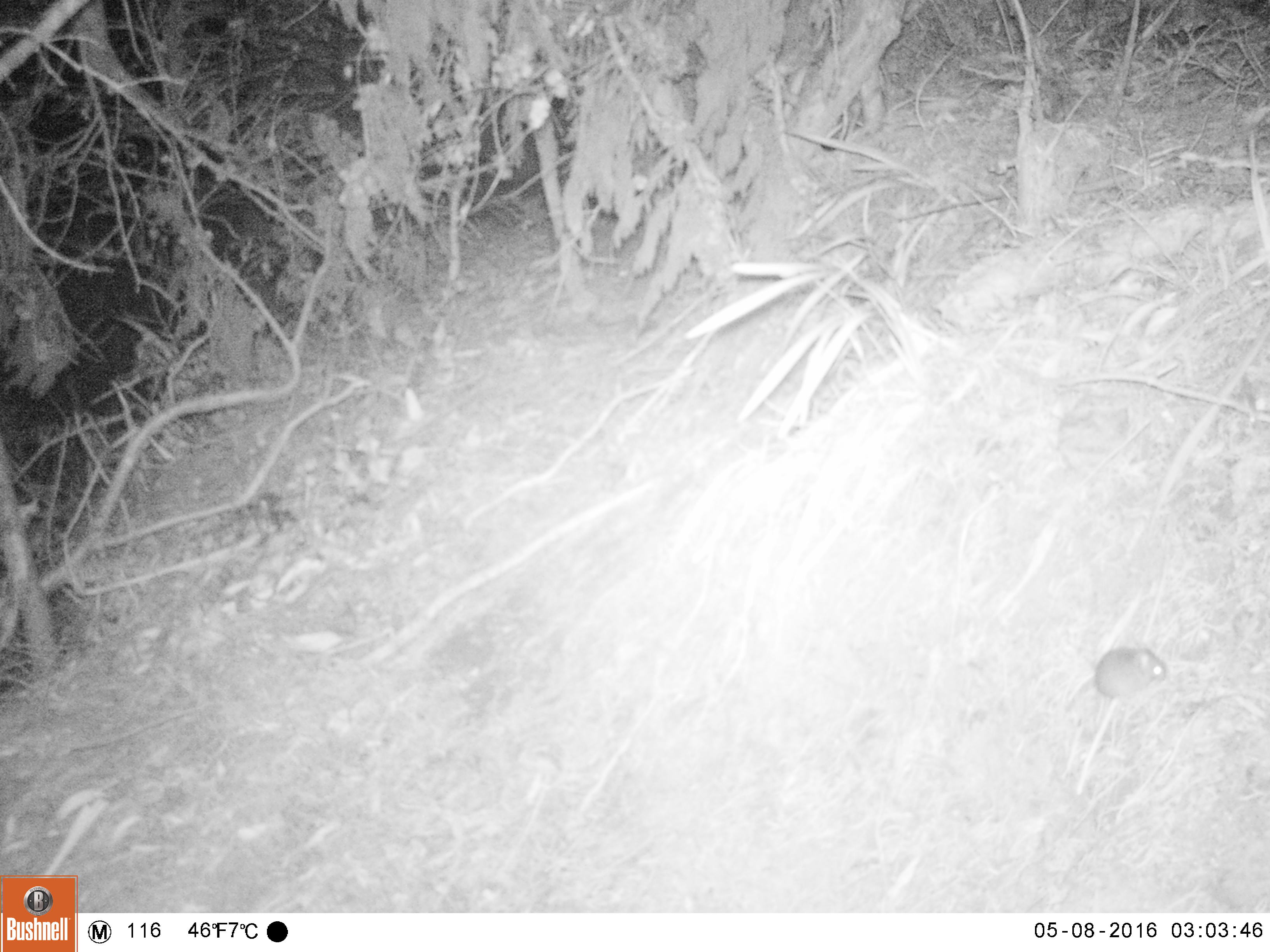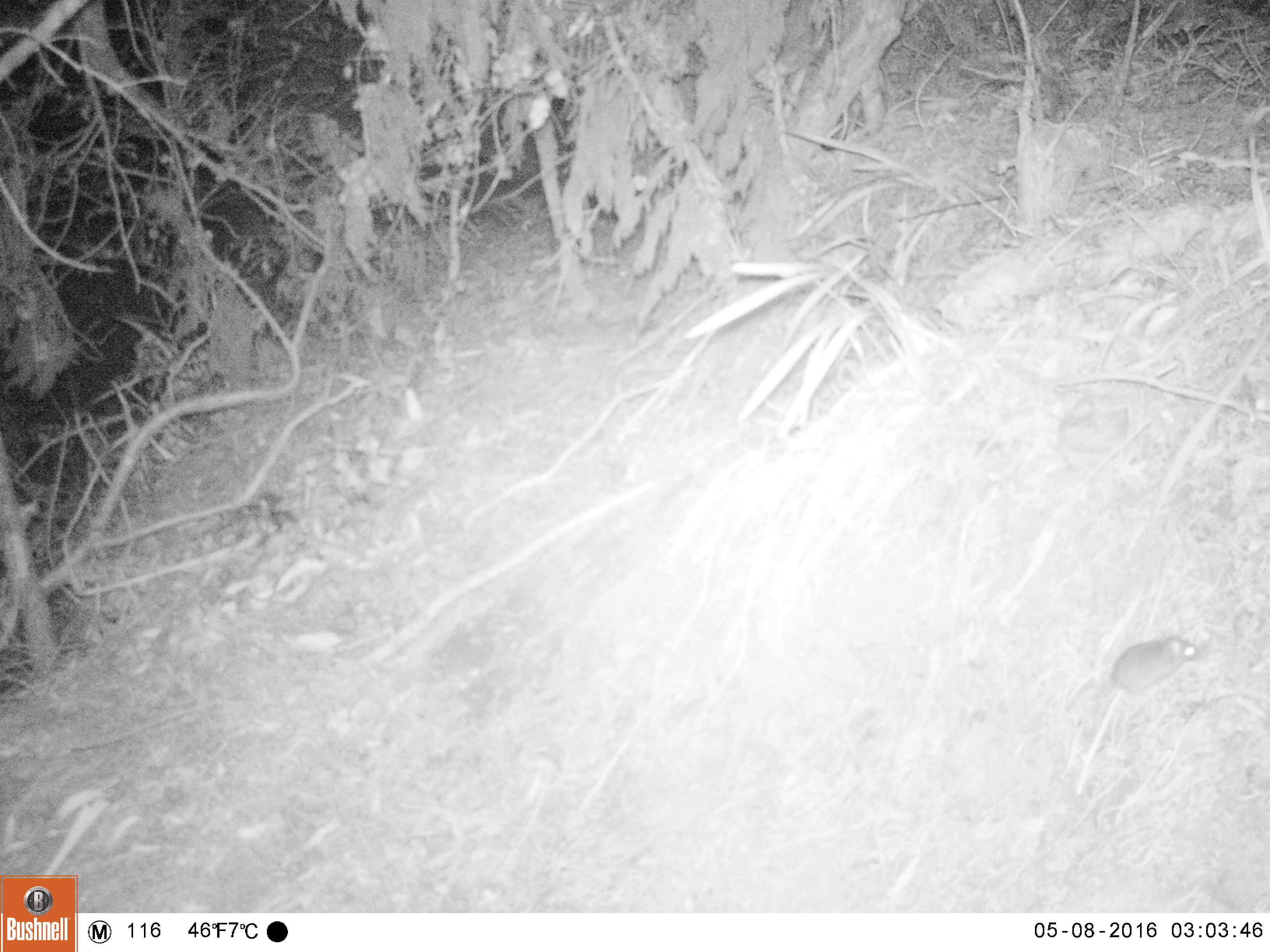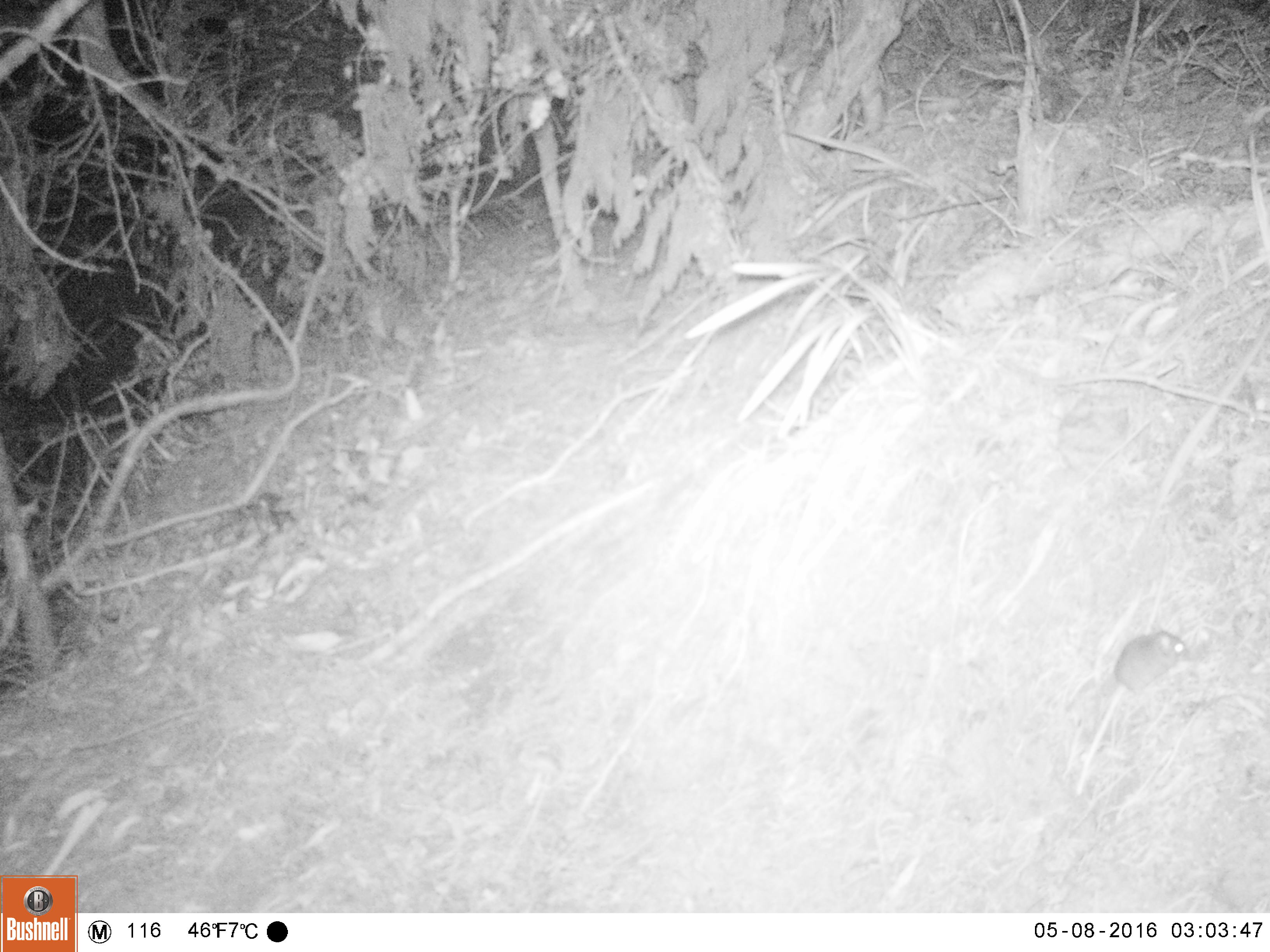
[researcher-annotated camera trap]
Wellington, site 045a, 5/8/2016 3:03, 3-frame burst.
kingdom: Animalia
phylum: Chordata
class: Mammalia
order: Rodentia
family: Muridae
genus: Mus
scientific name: Mus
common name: mouse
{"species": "mouse (Mus)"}